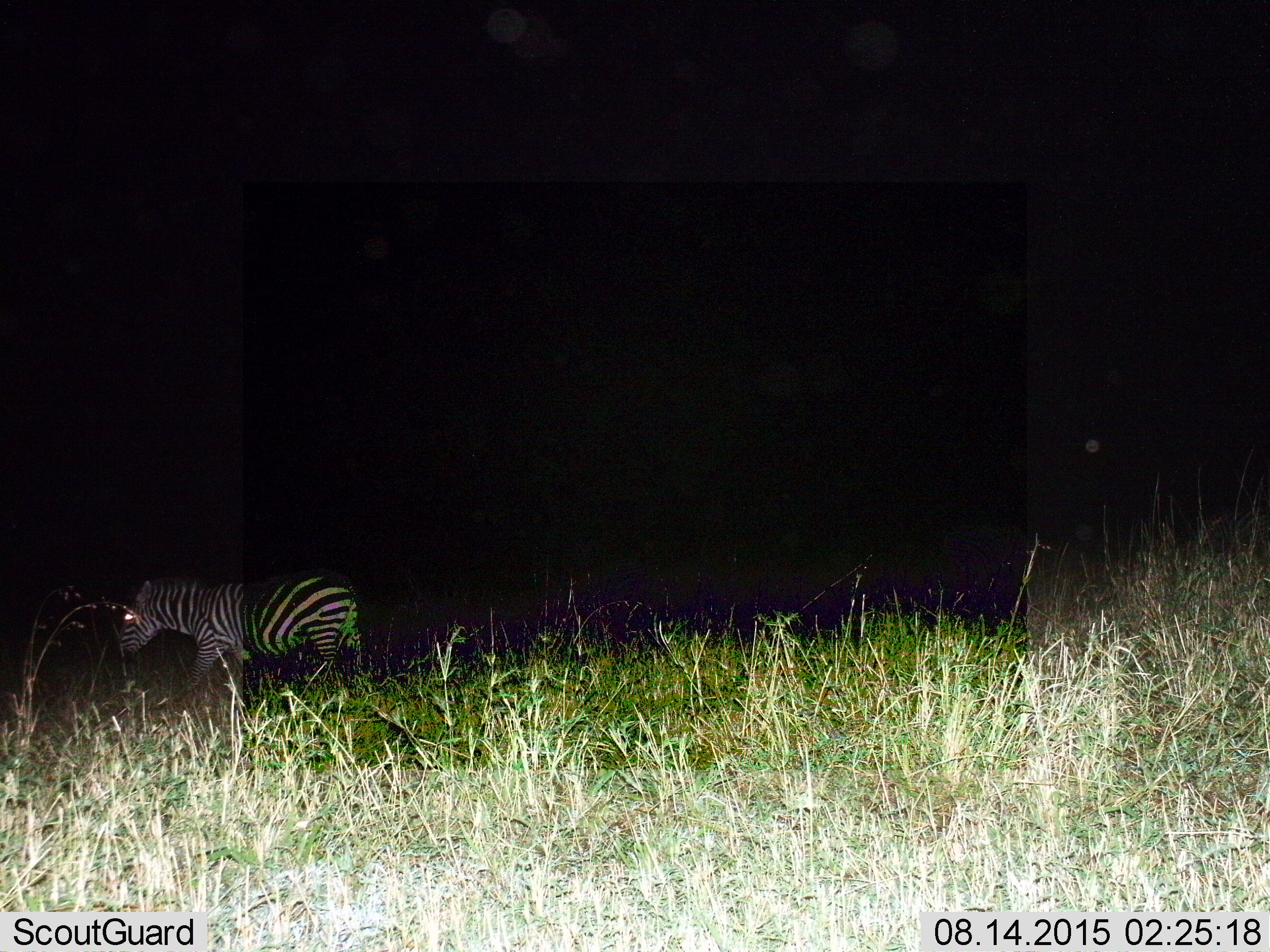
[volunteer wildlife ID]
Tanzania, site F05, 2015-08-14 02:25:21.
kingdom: Animalia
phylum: Chordata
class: Mammalia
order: Perissodactyla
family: Equidae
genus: Equus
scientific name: Equus quagga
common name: plains zebra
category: zebra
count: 1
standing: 28%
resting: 0%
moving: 67%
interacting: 6%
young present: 0%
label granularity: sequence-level